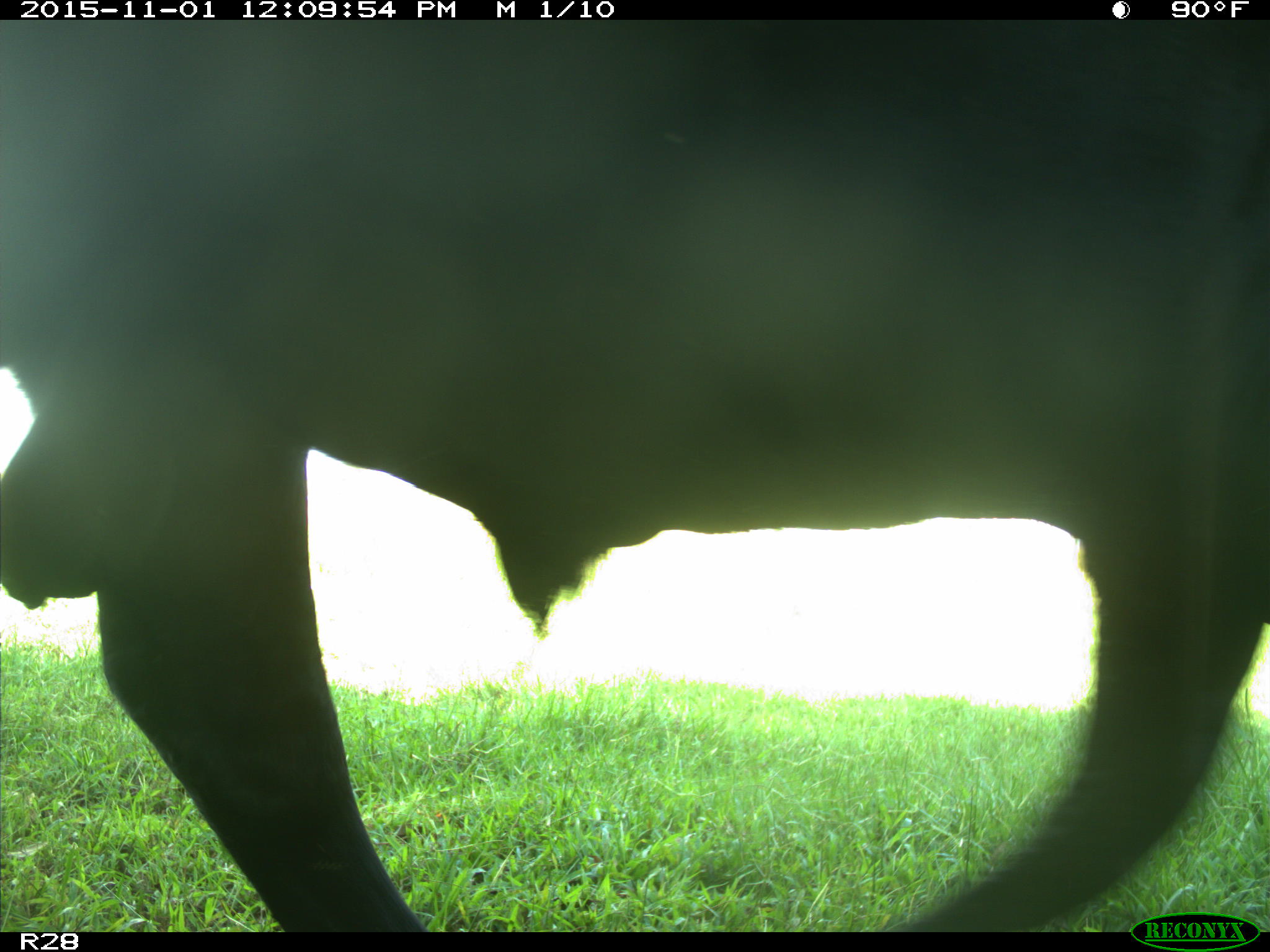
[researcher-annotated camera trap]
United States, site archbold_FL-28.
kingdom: Animalia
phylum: Chordata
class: Mammalia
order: Artiodactyla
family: Bovidae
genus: Bos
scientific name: Bos taurus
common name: domestic cow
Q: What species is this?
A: Bos taurus (domestic cow).